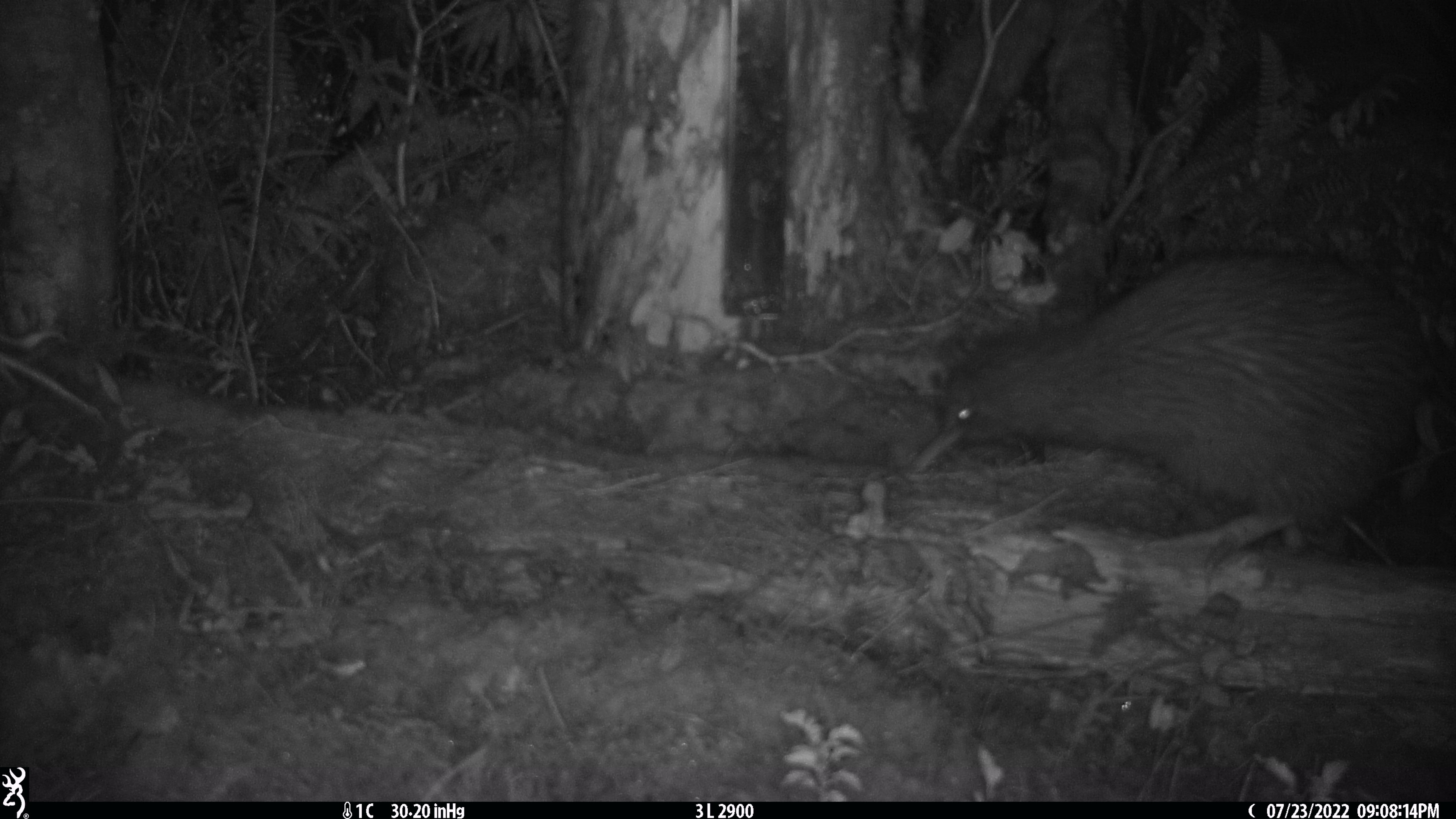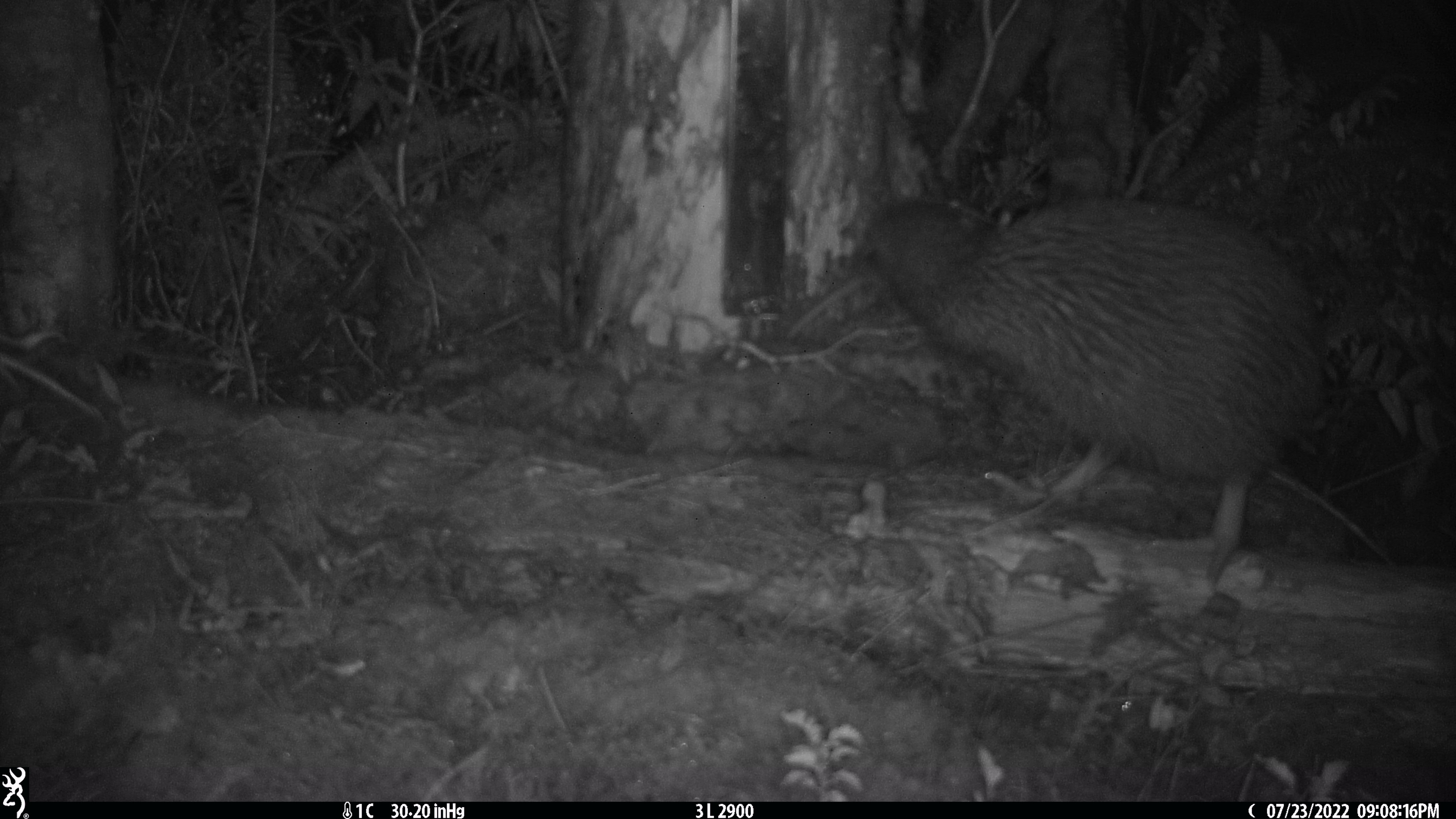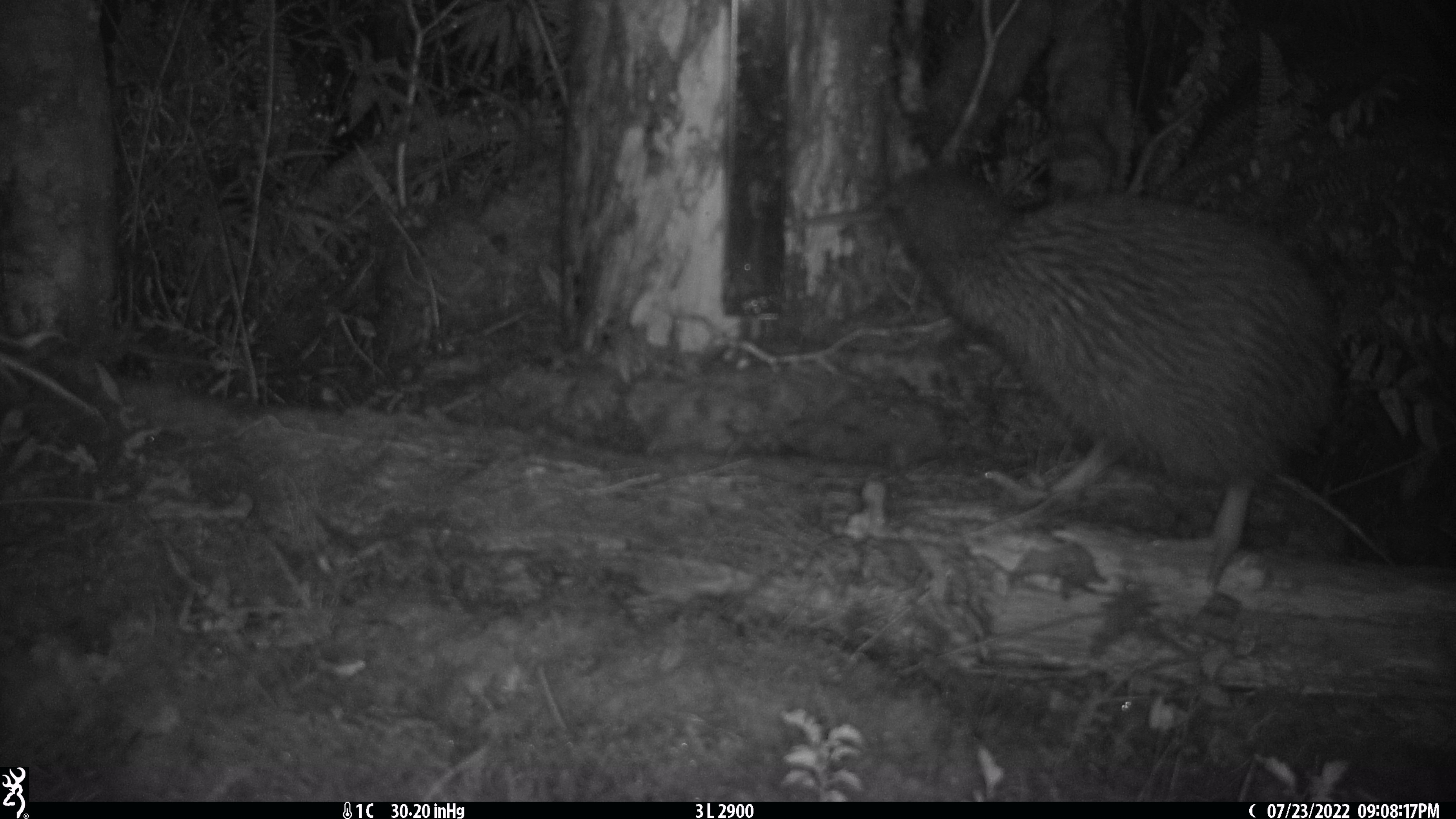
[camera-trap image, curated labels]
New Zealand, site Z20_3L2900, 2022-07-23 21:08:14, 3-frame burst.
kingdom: Animalia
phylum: Chordata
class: Aves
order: Apterygiformes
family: Apterygidae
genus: Apteryx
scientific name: Apteryx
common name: kiwi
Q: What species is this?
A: Kiwi (Apteryx).